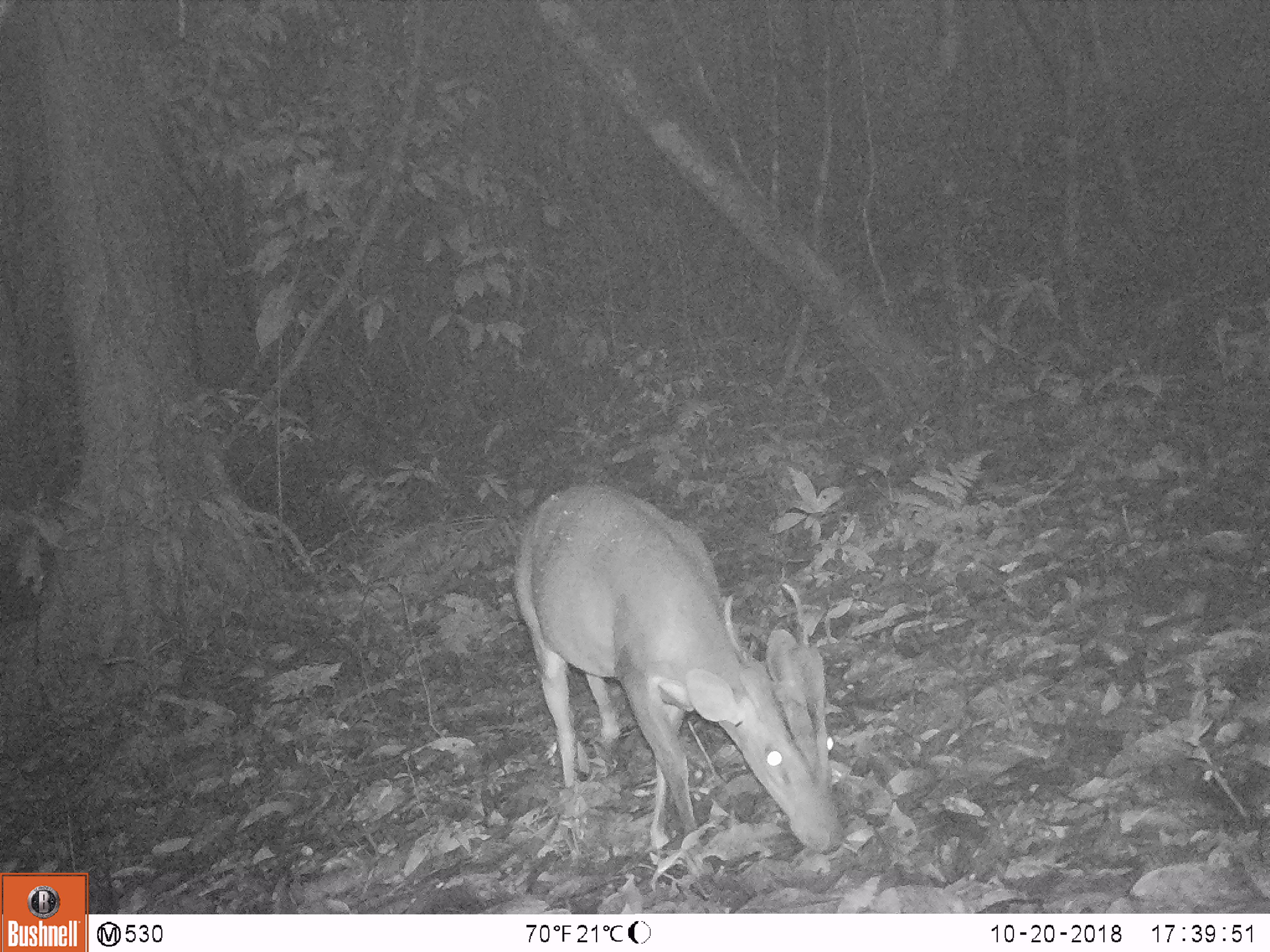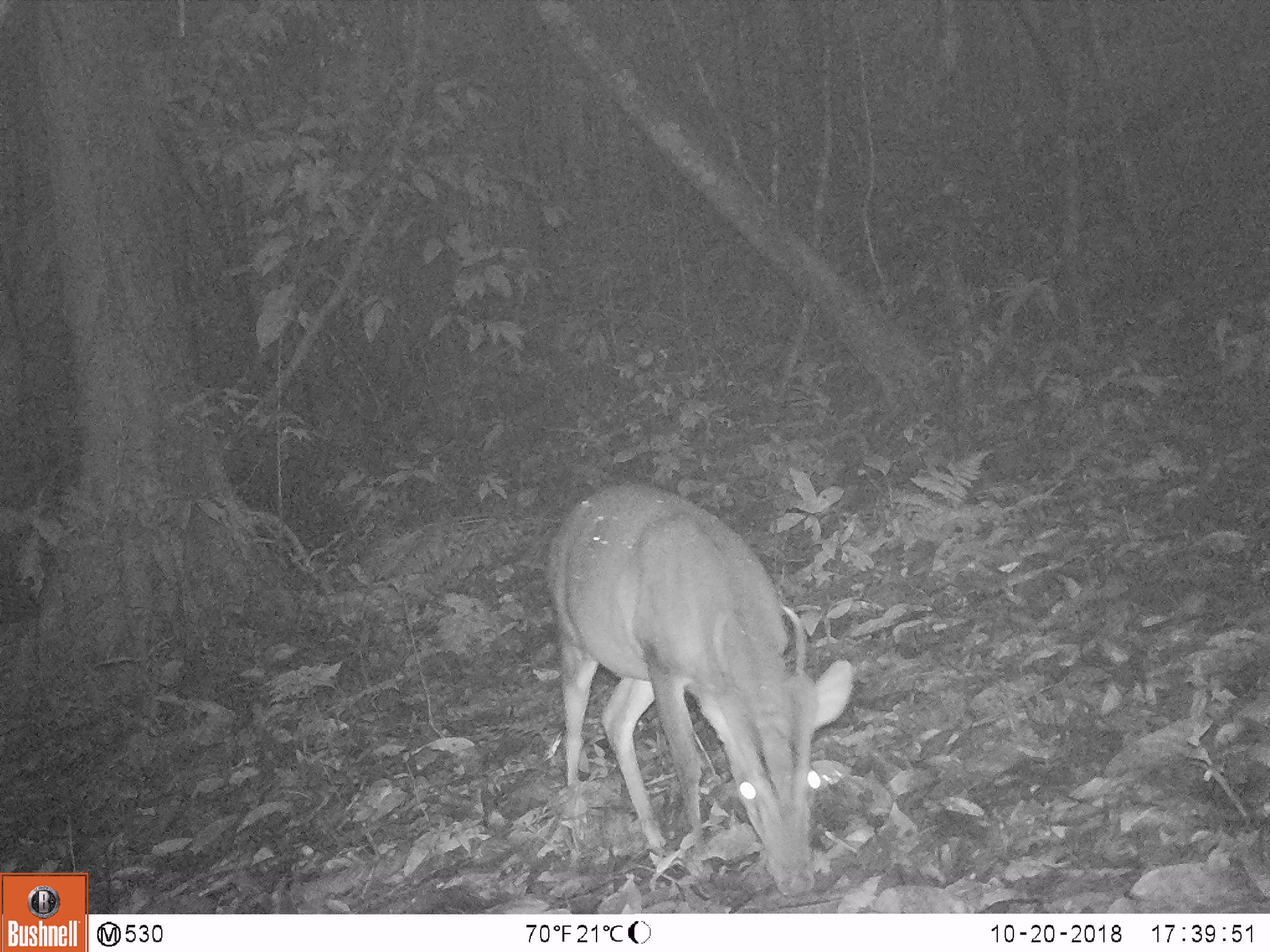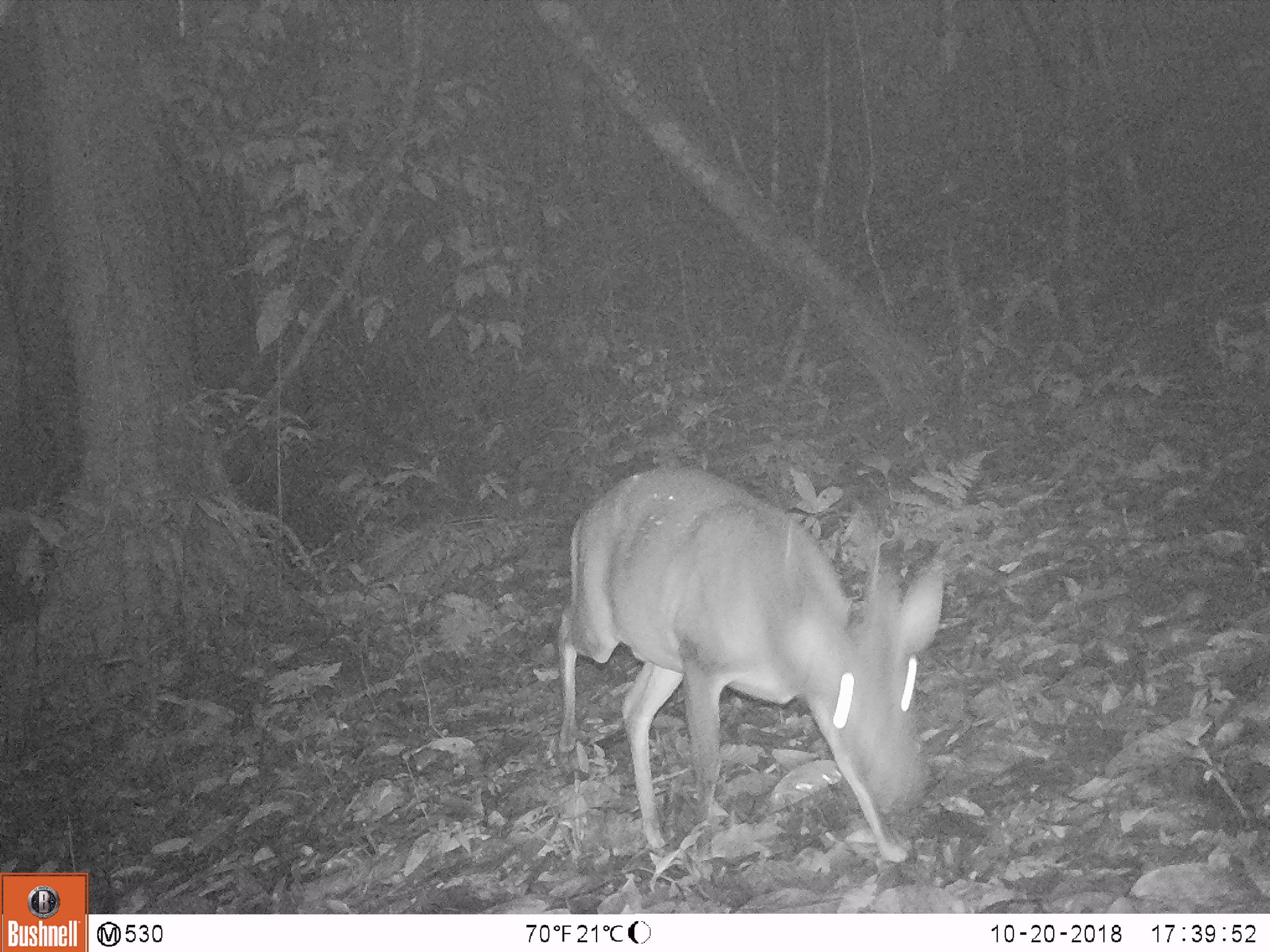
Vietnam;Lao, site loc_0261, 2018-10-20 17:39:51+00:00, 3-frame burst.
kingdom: Animalia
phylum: Chordata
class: Mammalia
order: Artiodactyla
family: Cervidae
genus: Muntiacus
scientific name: Muntiacus vuquangensis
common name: large-antlered muntjac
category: large antlered muntjac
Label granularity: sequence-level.